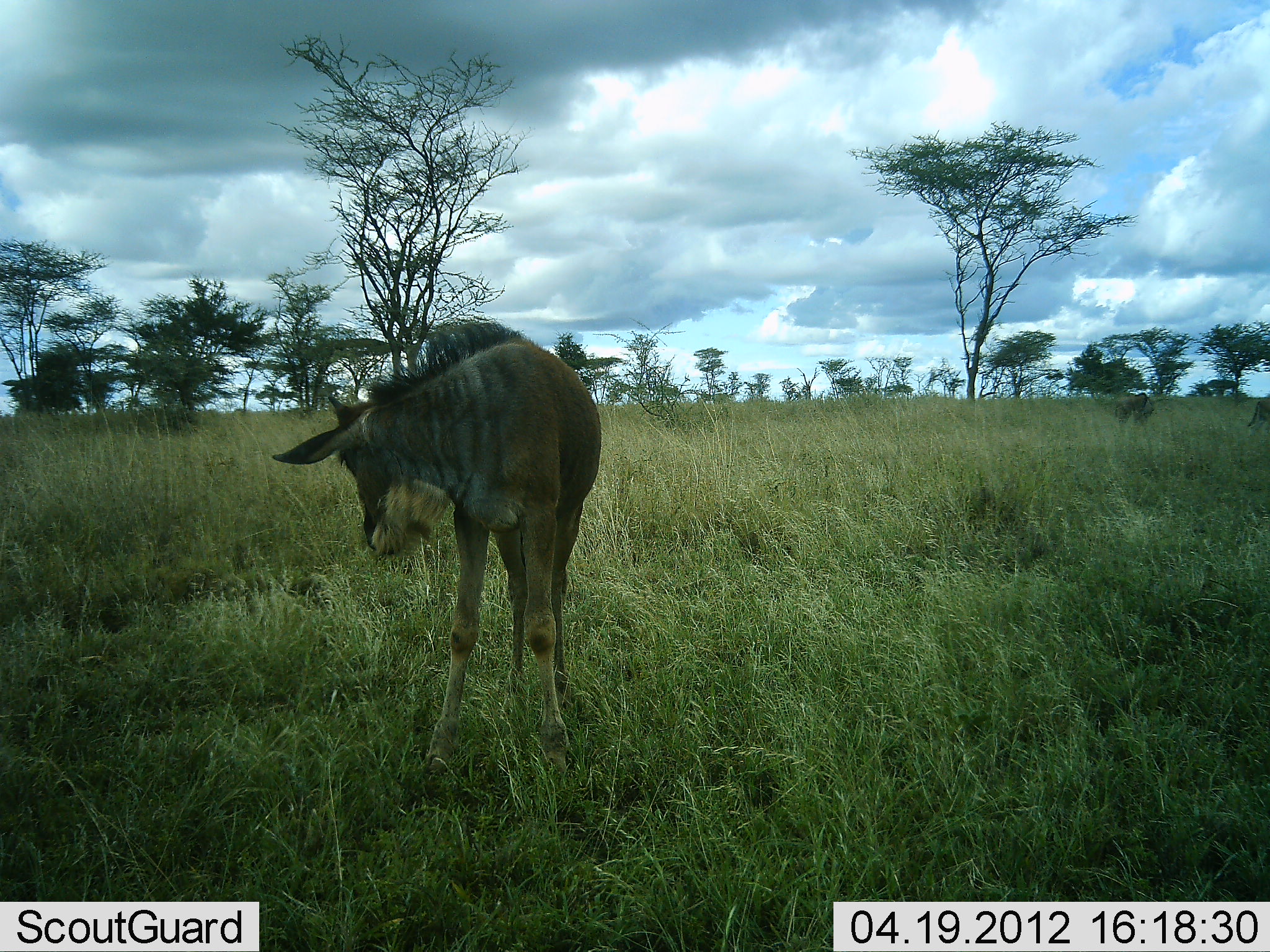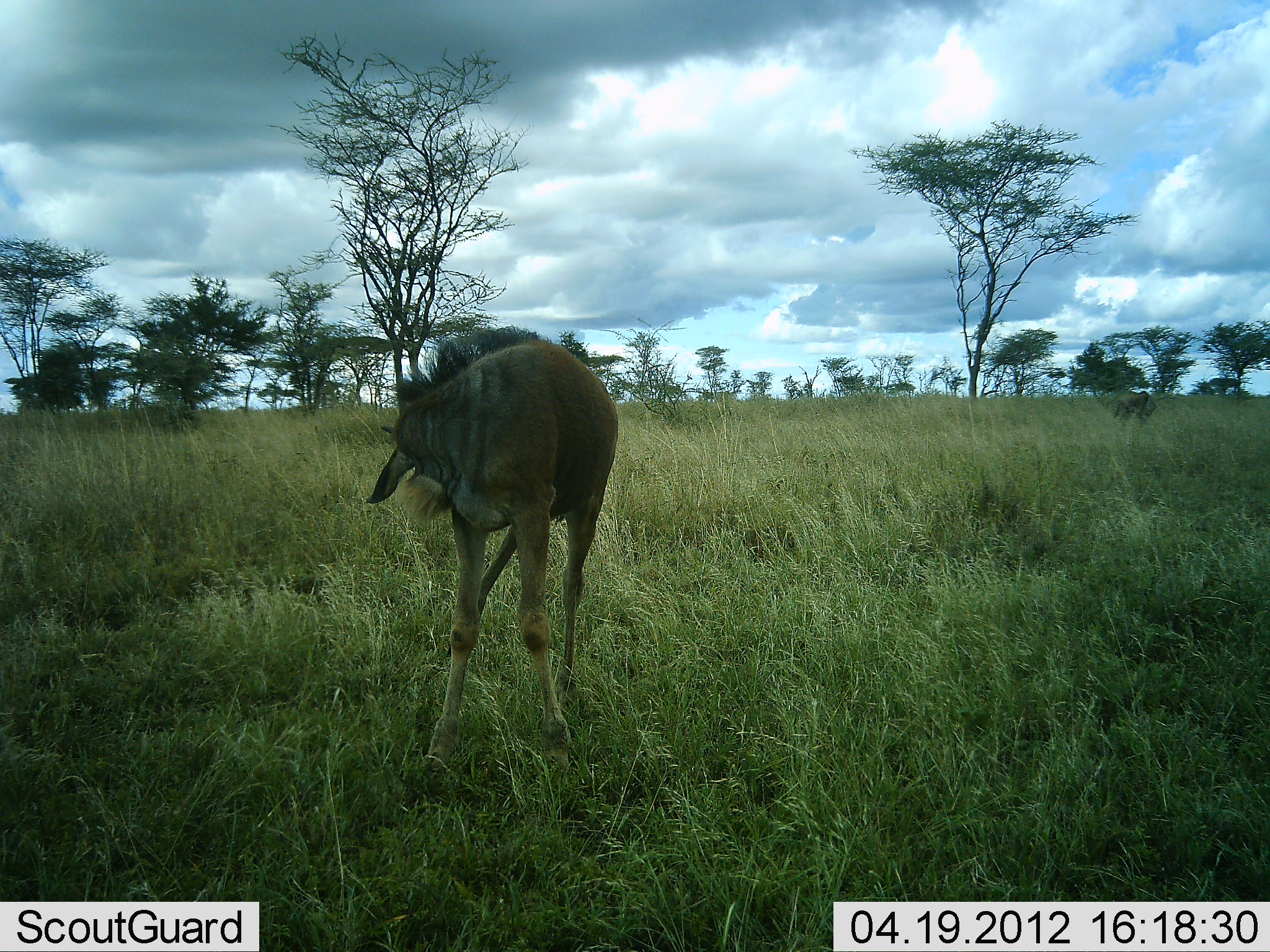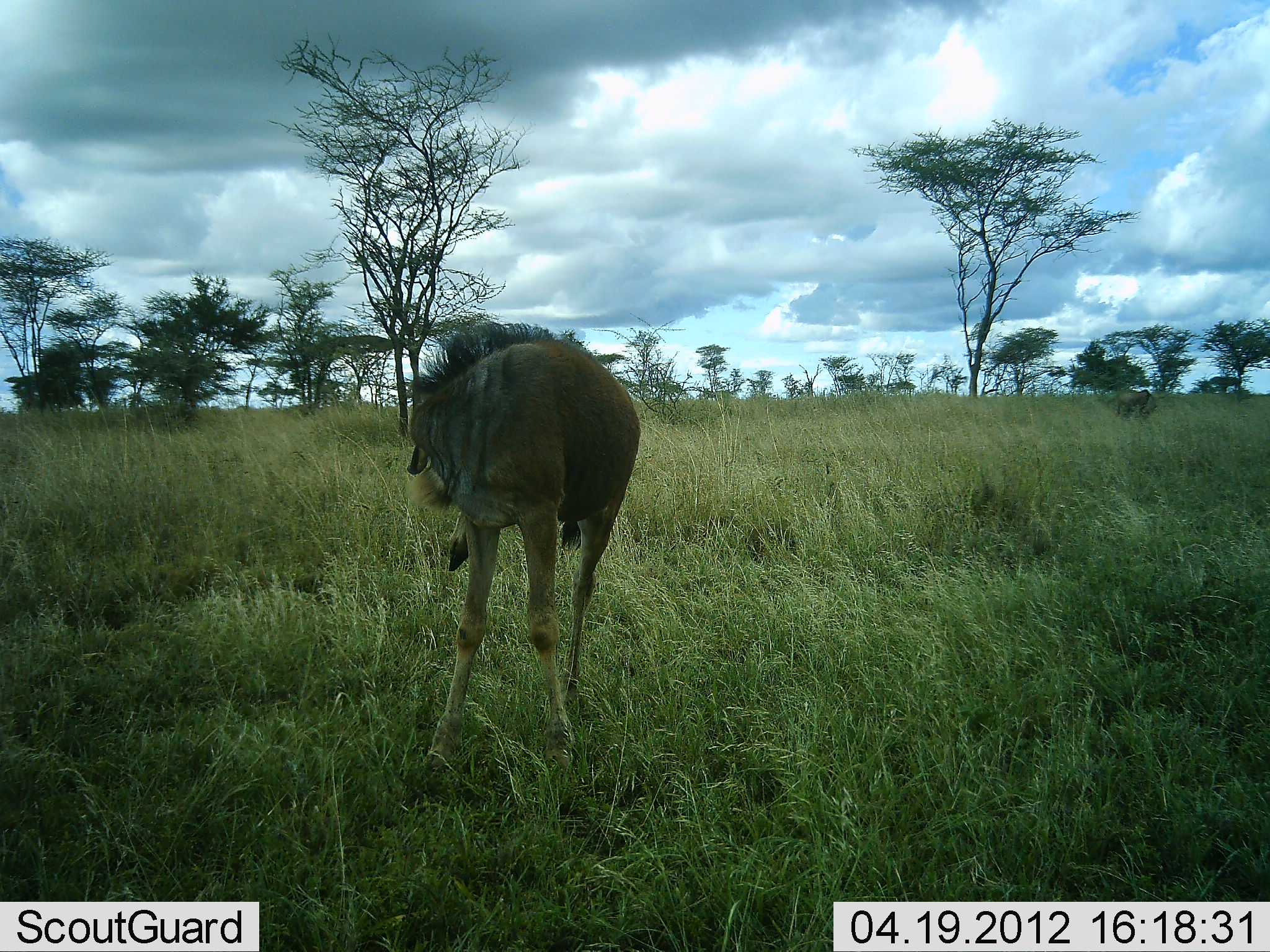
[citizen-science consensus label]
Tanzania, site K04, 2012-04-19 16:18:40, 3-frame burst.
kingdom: Animalia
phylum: Chordata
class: Mammalia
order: Artiodactyla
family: Bovidae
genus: Connochaetes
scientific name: Connochaetes taurinus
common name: blue wildebeest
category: wildebeest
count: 1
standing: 93%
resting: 7%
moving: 7%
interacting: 0%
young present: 79%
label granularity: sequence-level